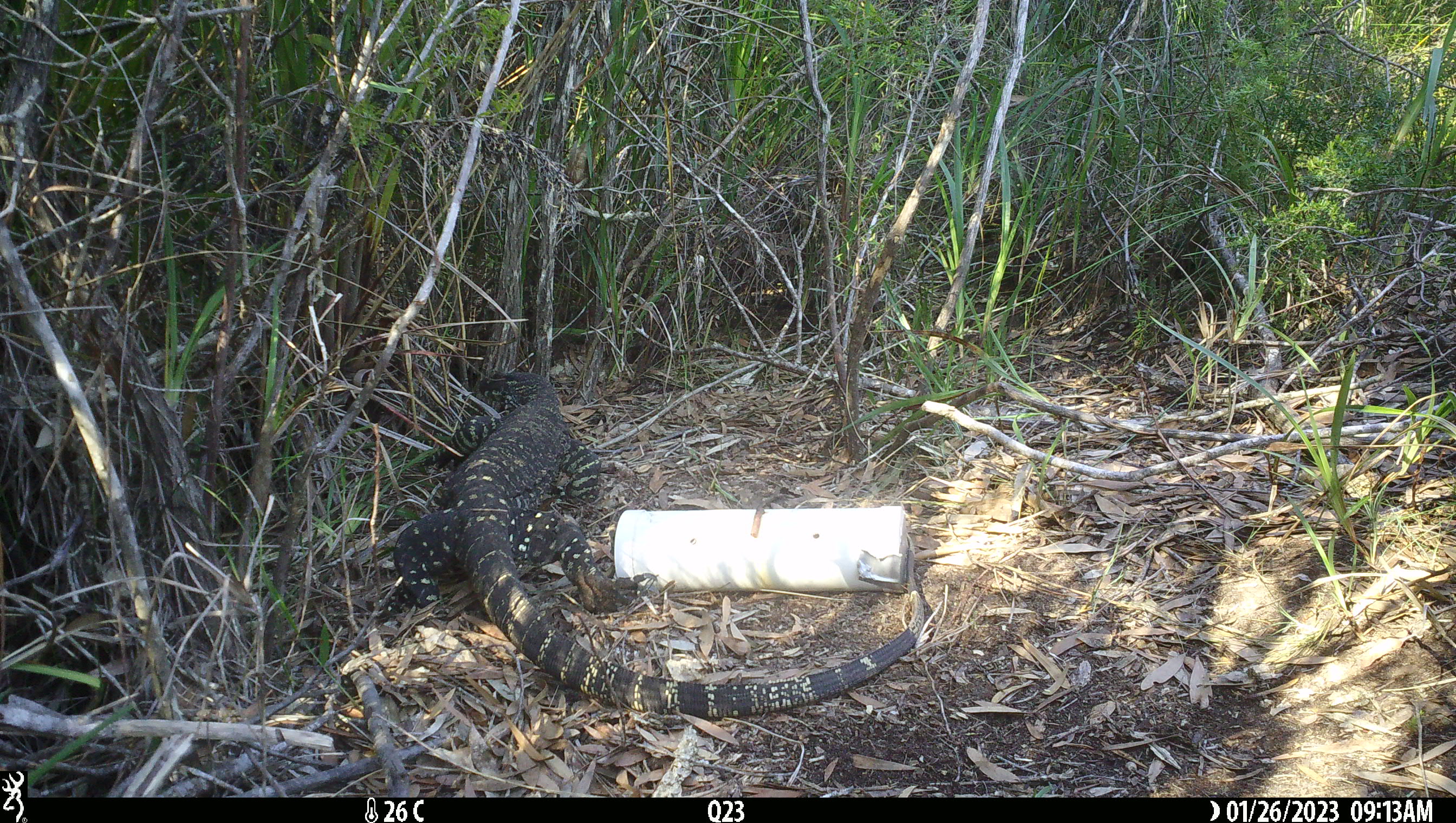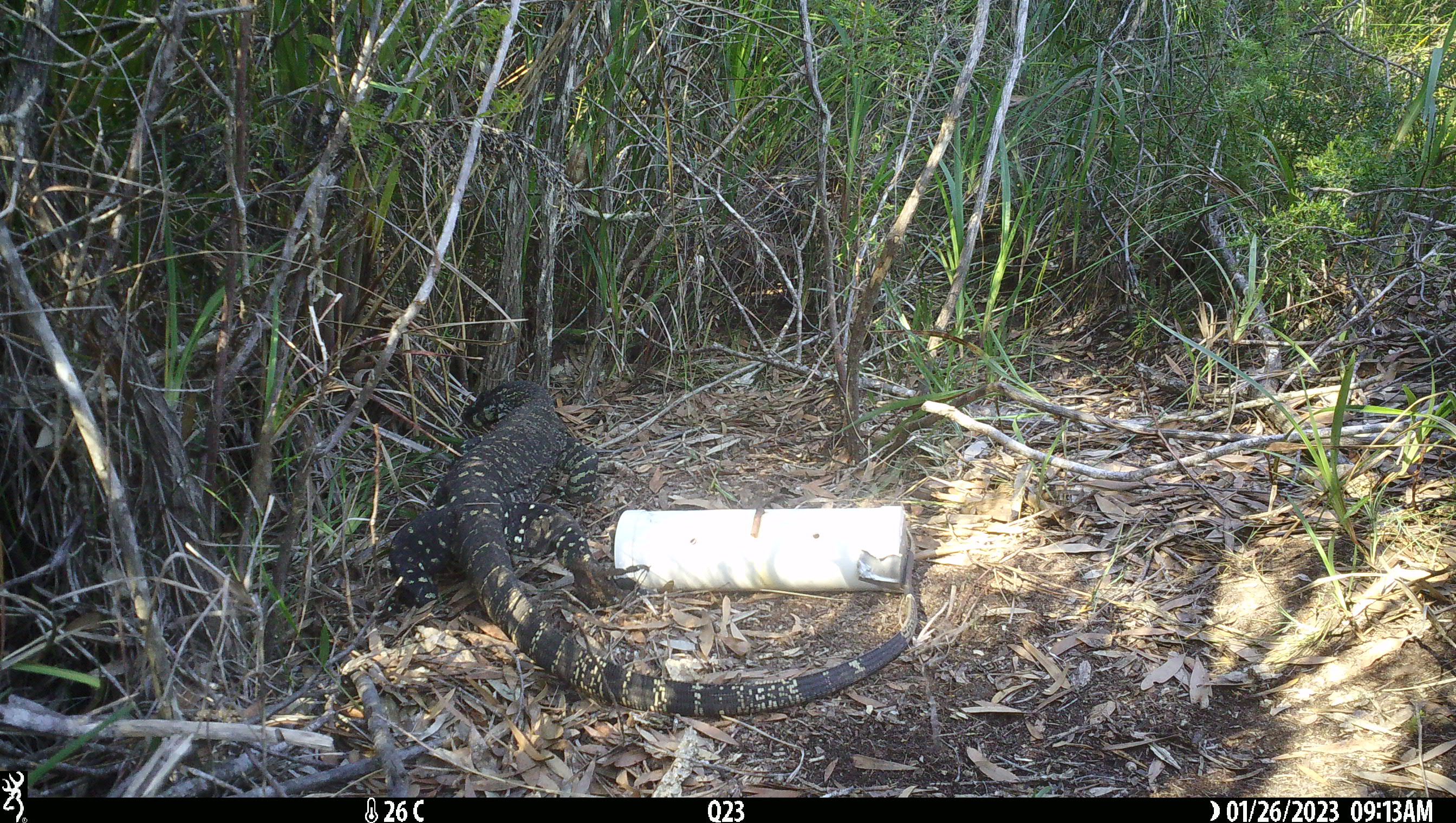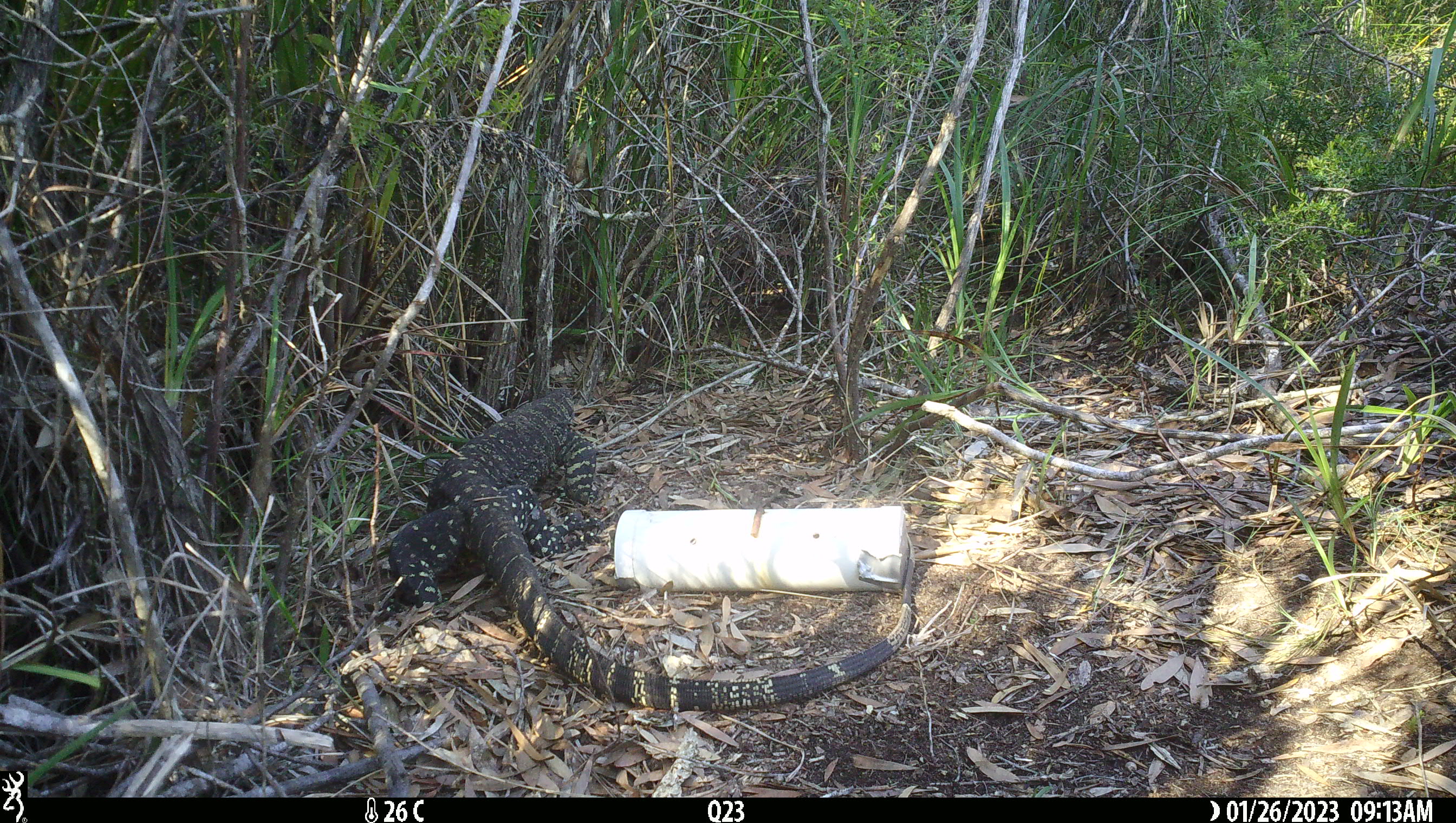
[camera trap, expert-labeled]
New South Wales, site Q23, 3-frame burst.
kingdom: Animalia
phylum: Chordata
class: Reptilia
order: Squamata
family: Varanidae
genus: Varanus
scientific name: Varanus varius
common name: lace monitor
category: goanna